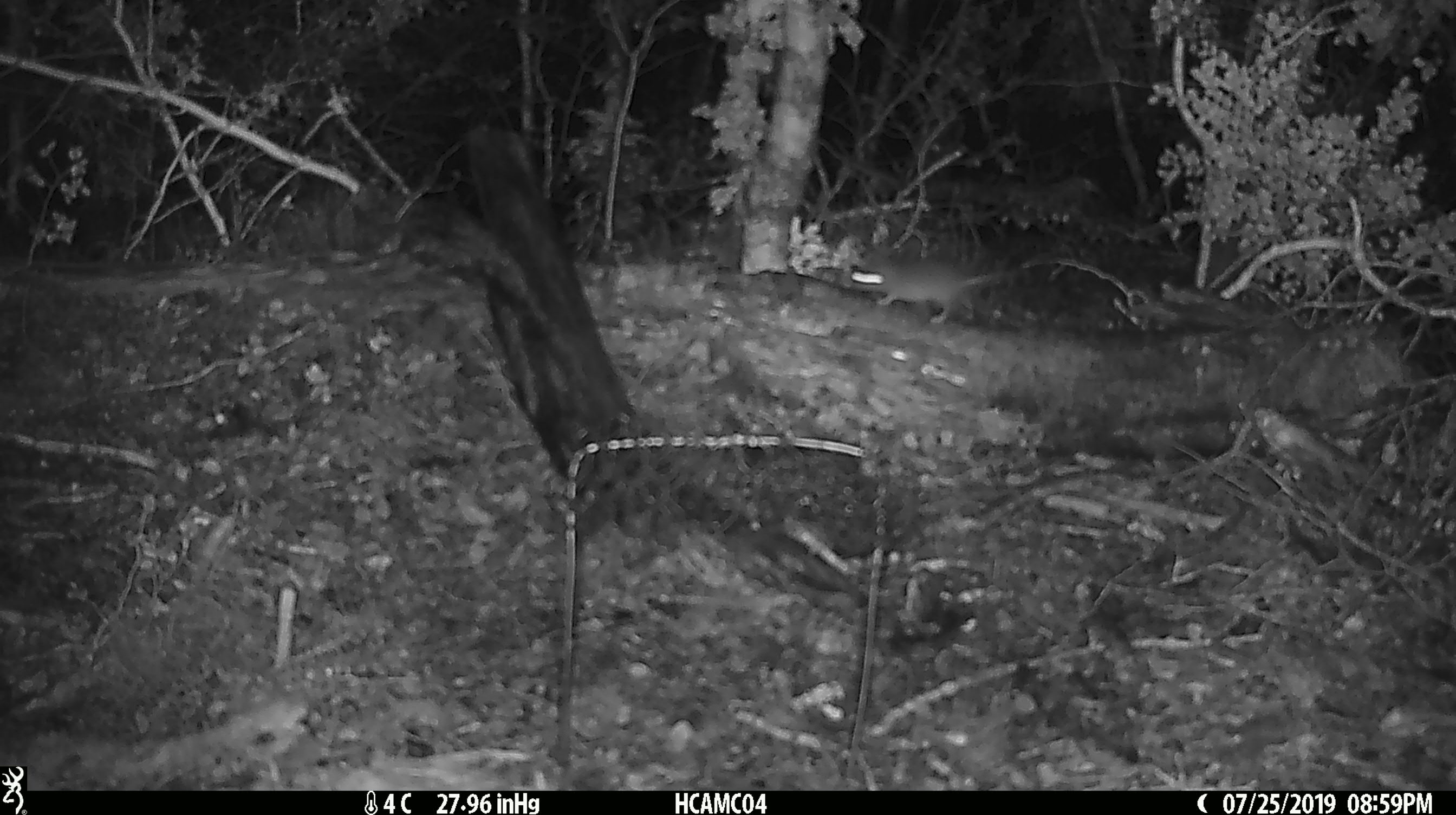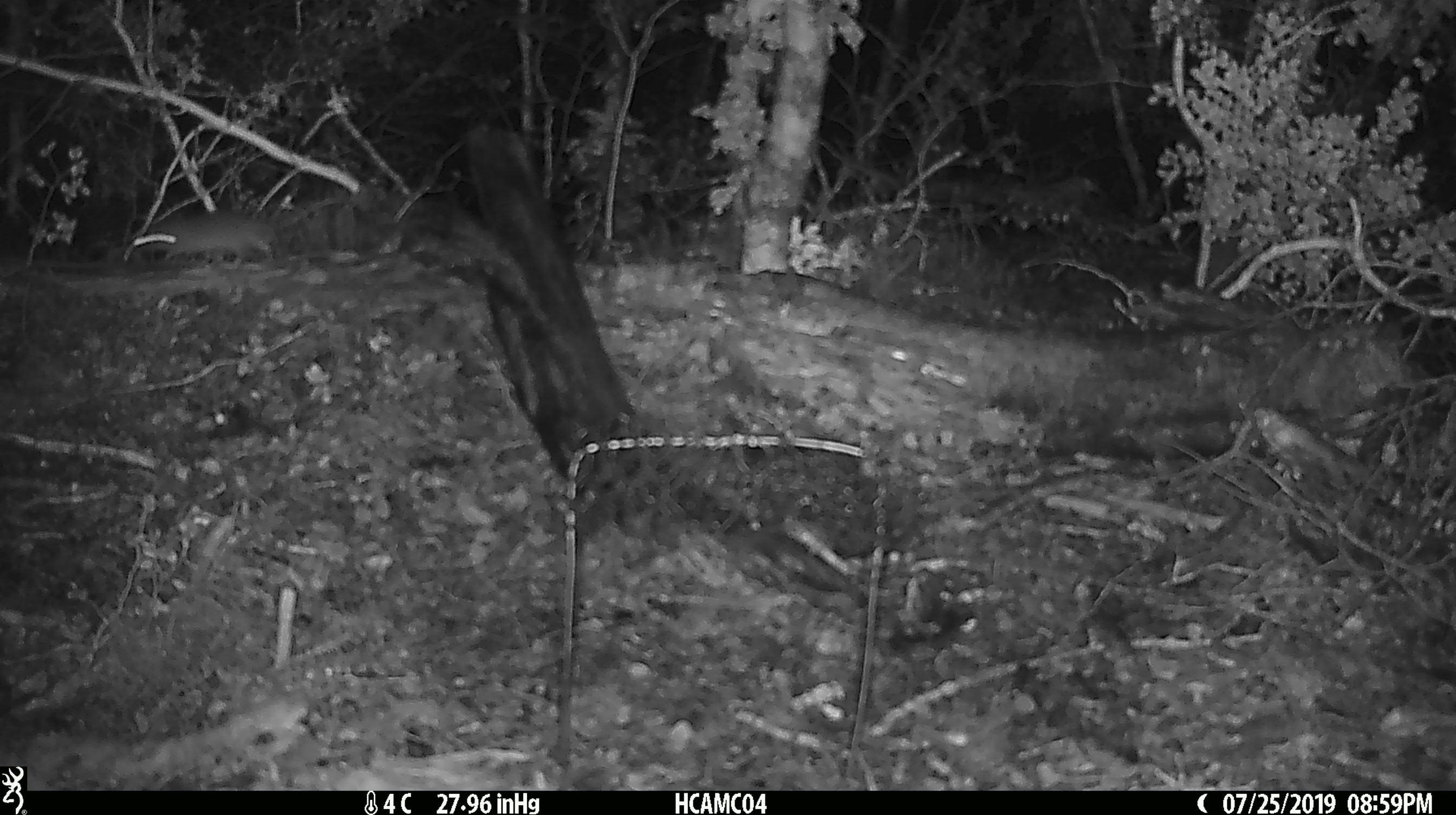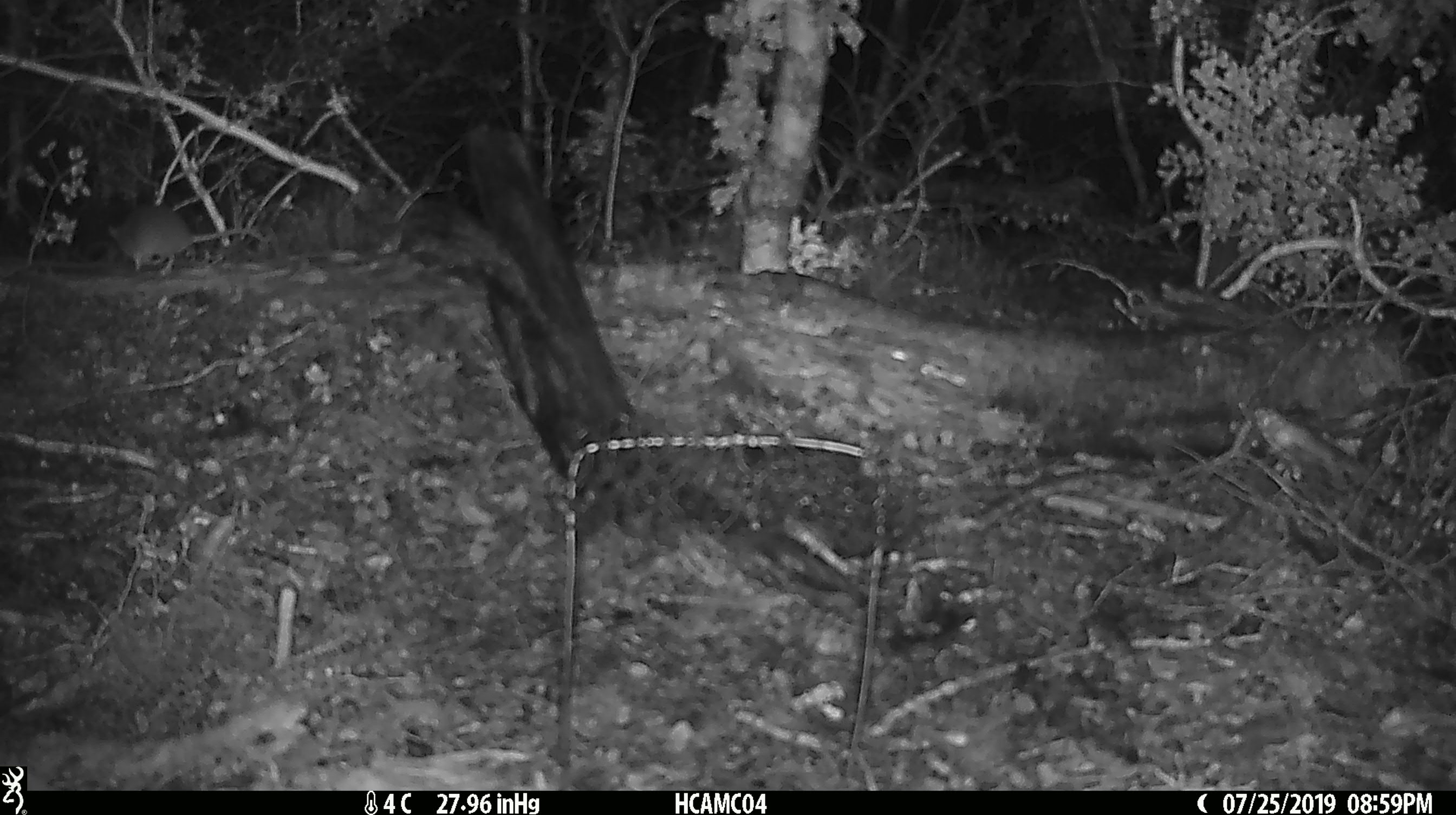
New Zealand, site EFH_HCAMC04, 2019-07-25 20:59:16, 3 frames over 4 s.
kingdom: Animalia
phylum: Chordata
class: Mammalia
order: Rodentia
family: Muridae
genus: Mus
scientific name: Mus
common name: mouse